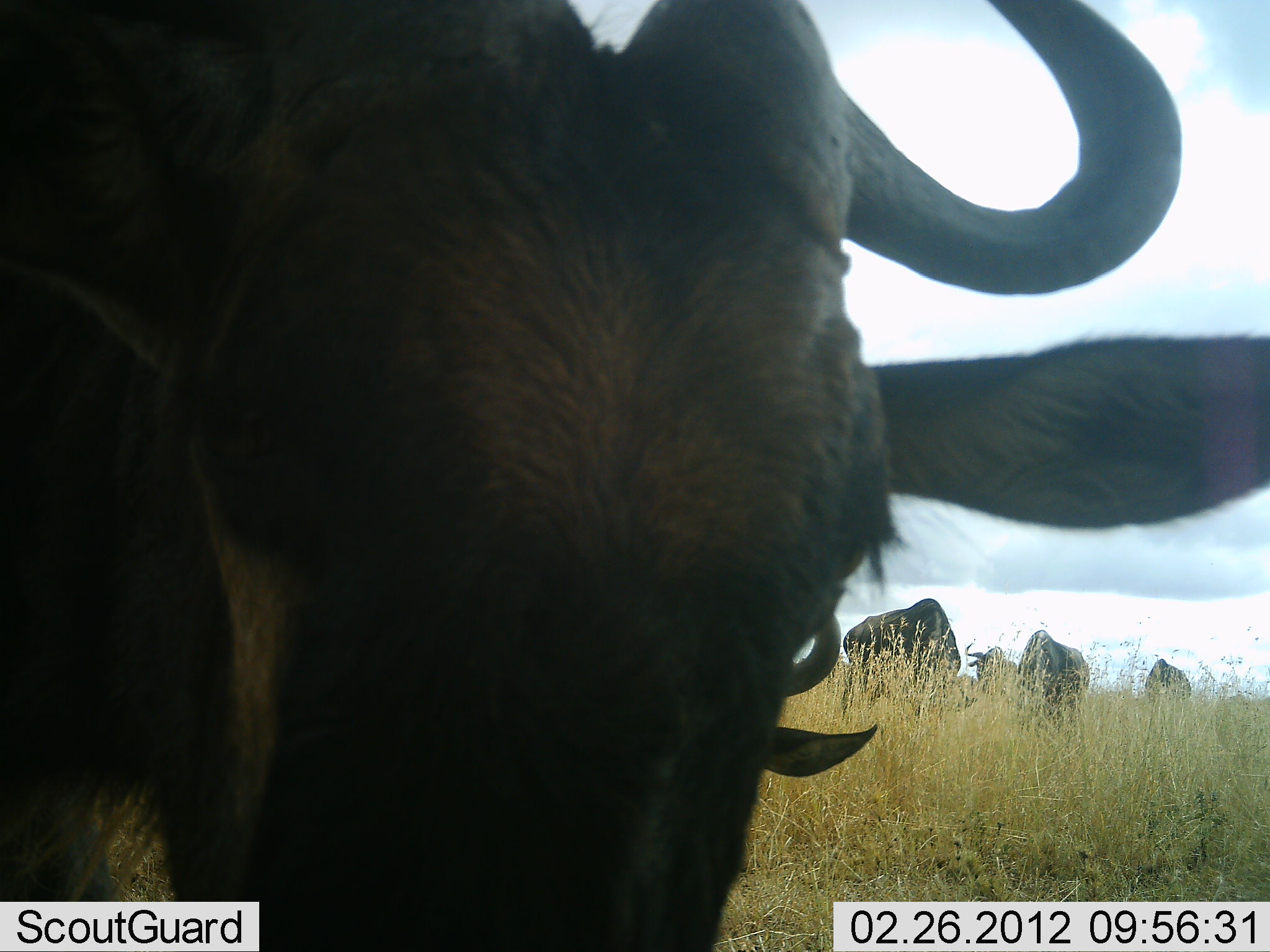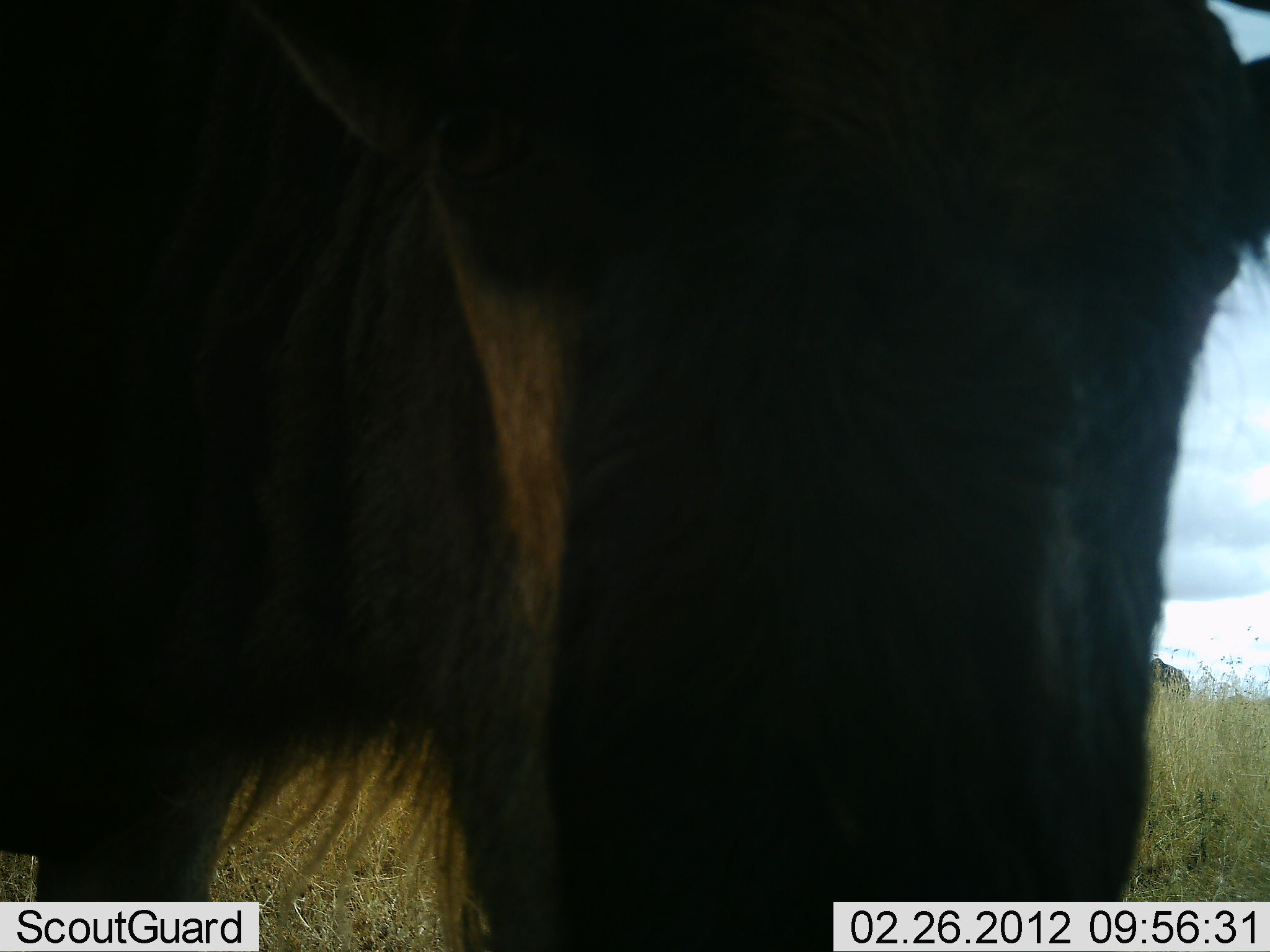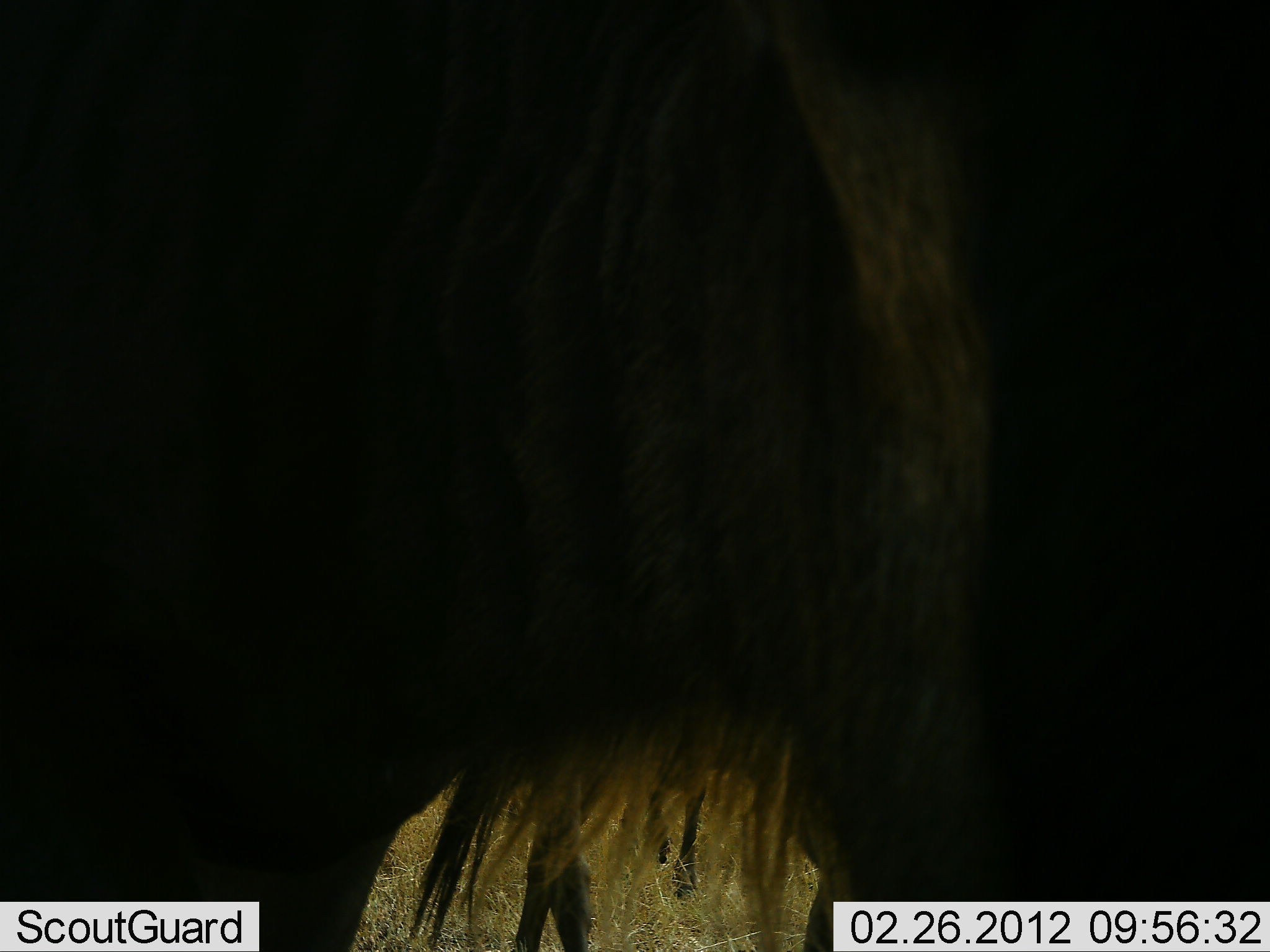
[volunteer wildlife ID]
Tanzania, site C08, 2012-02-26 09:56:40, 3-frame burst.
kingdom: Animalia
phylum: Chordata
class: Mammalia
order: Artiodactyla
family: Bovidae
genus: Connochaetes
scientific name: Connochaetes taurinus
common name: blue wildebeest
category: wildebeest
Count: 5.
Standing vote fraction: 57%.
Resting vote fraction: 0%.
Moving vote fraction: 29%.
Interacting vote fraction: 0%.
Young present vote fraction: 5%.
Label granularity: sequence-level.